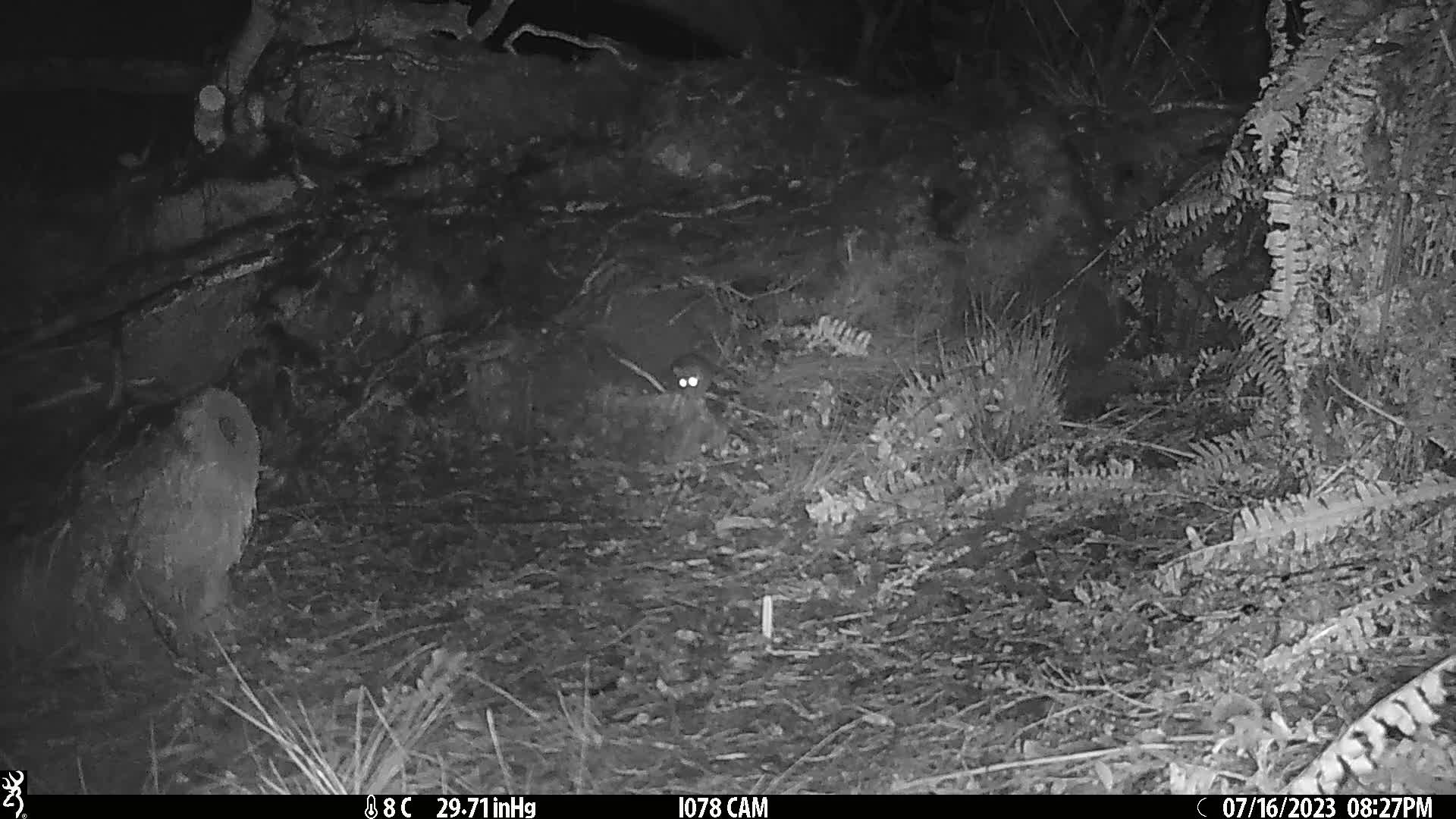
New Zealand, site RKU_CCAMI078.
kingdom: Animalia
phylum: Chordata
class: Mammalia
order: Rodentia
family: Muridae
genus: Rattus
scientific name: Rattus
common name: rat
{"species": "rat (Rattus)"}